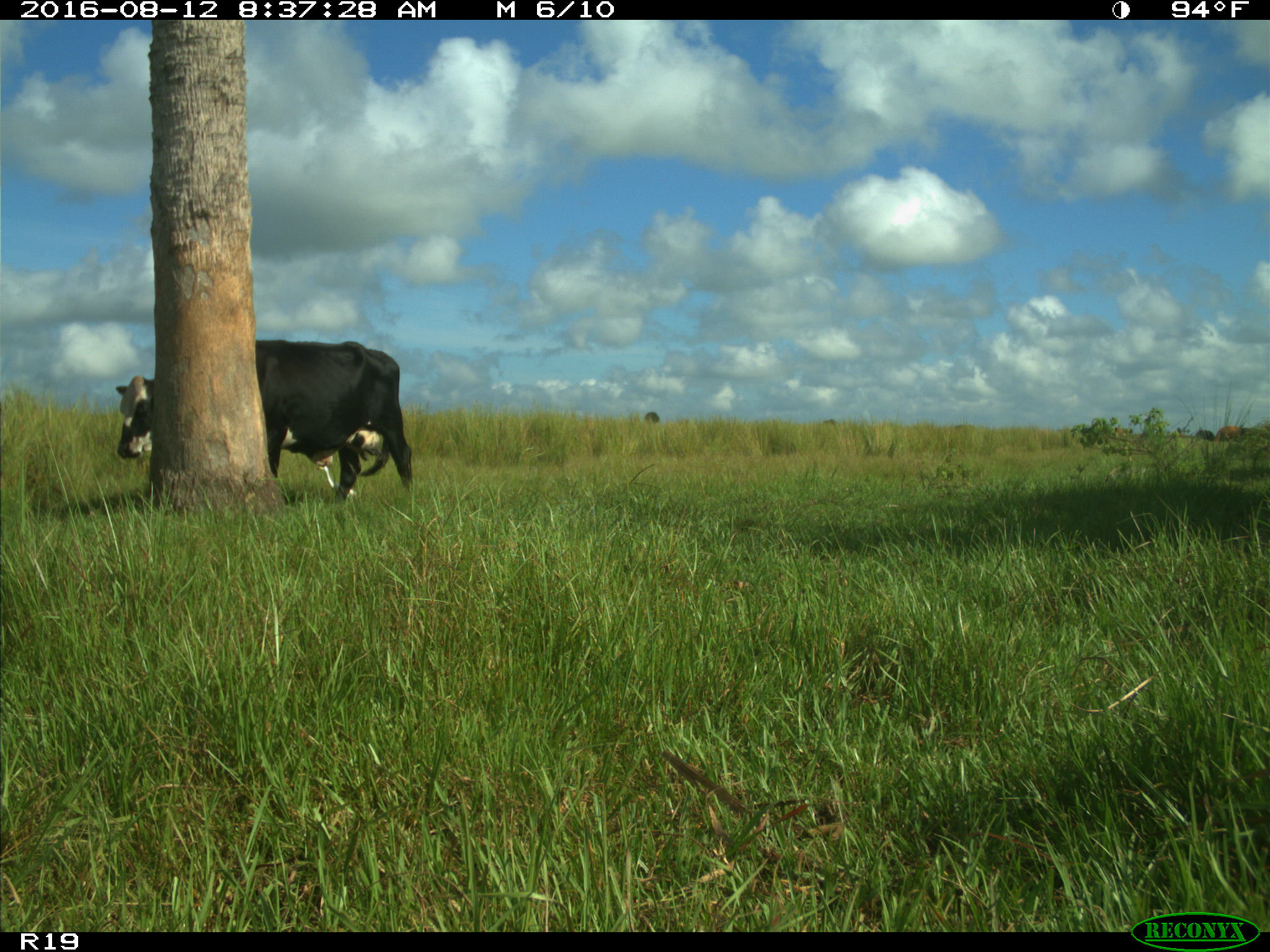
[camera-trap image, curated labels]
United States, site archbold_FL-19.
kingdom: Animalia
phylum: Chordata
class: Mammalia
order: Artiodactyla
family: Bovidae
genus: Bos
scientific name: Bos taurus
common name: domestic cow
Bos taurus (domestic cow).